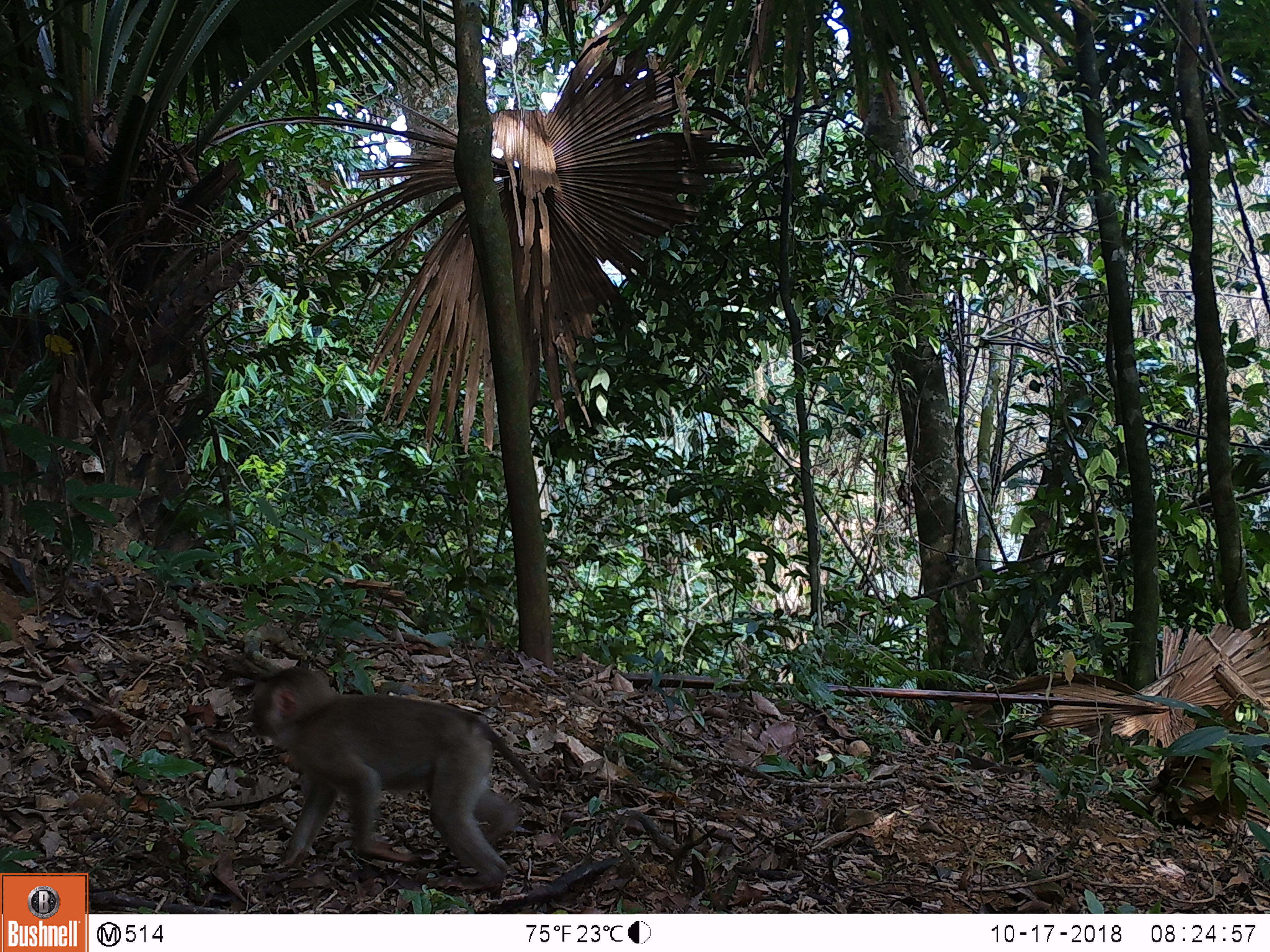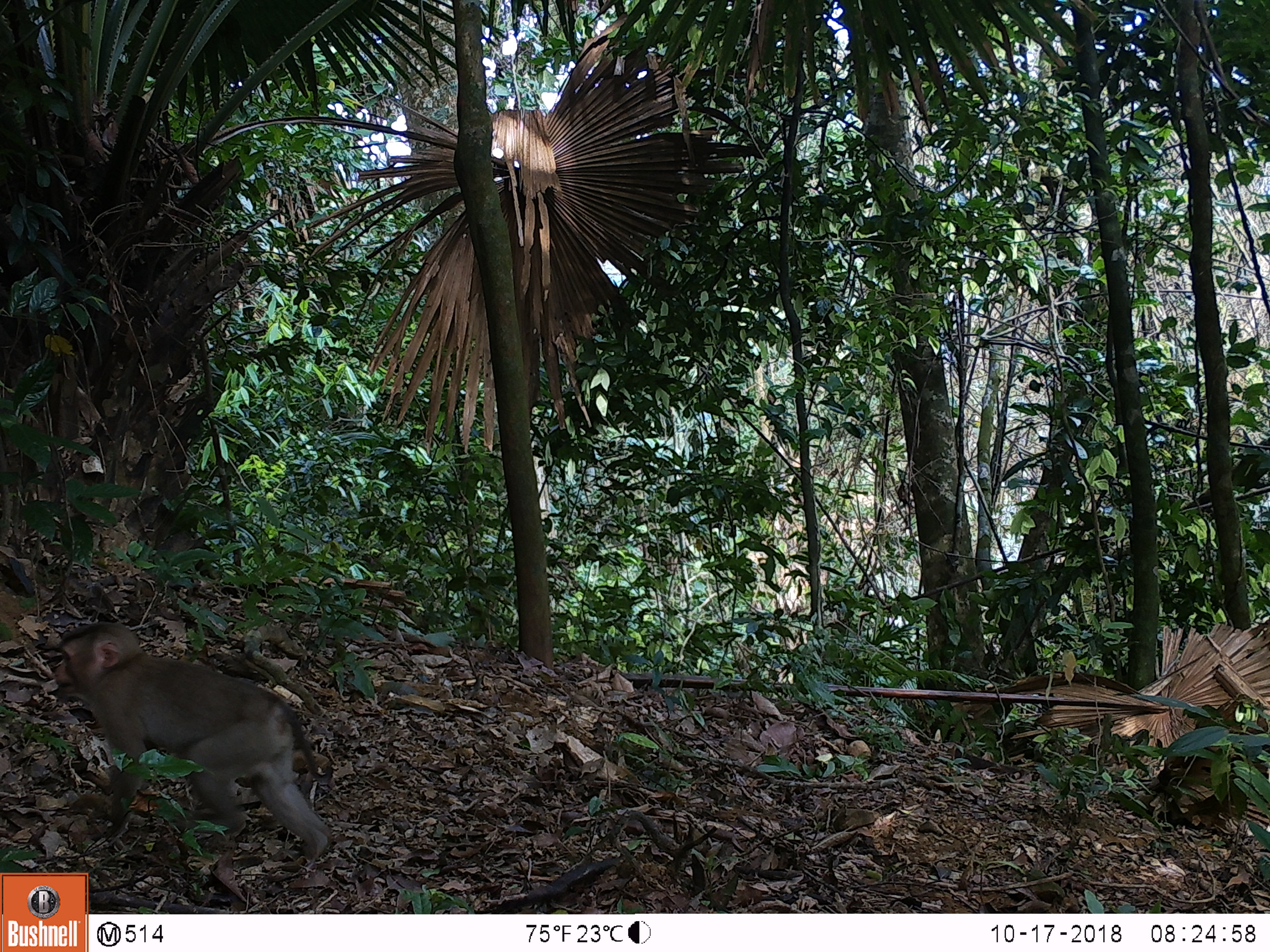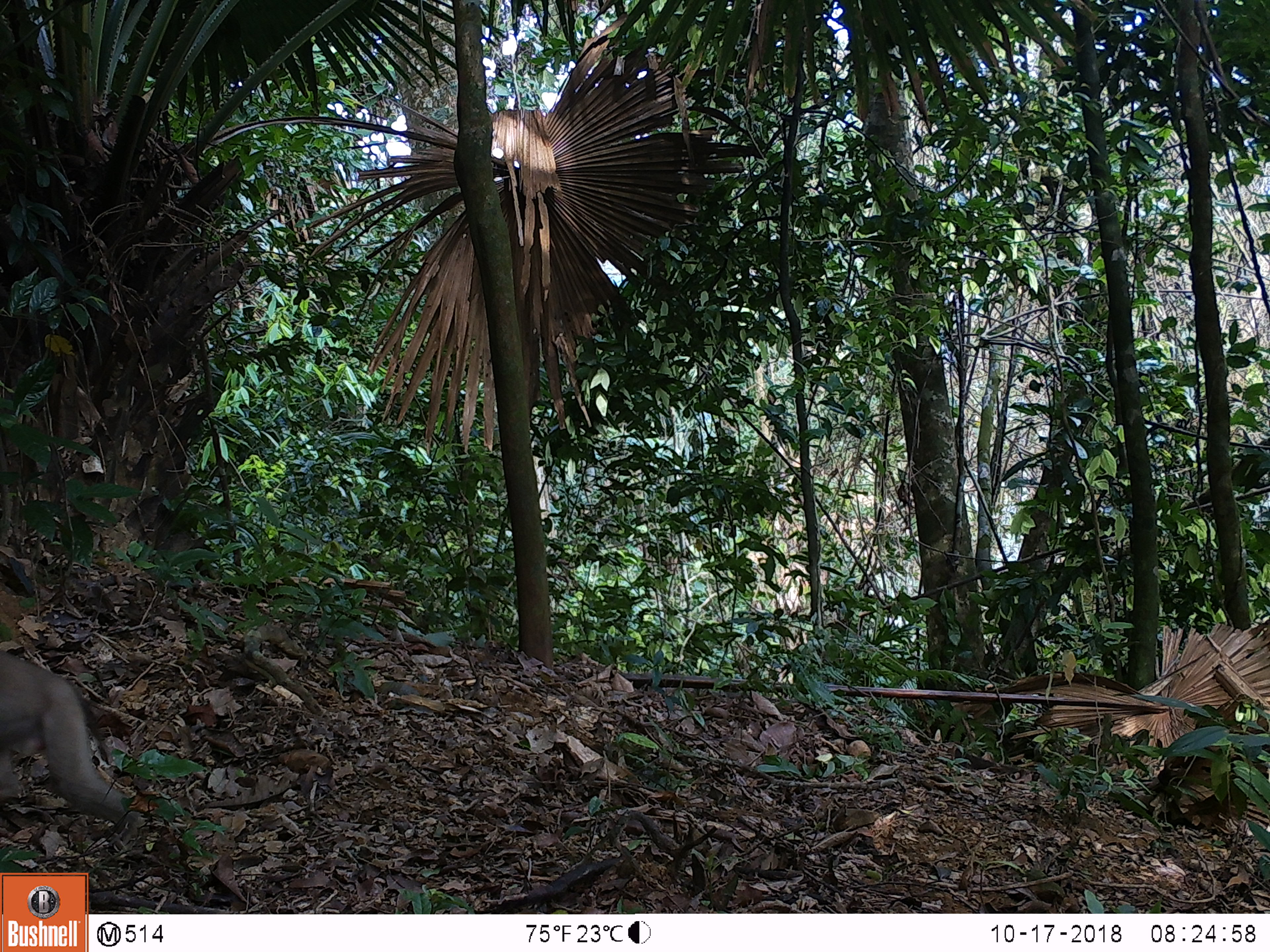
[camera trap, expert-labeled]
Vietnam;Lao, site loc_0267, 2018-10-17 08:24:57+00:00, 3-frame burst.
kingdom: Animalia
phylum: Chordata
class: Mammalia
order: Primates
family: Cercopithecidae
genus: Macaca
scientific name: Macaca nemestrina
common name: pig-tailed macaque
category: pig tailed macaque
Pig tailed macaque (pig-tailed macaque) (Macaca nemestrina). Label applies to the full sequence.